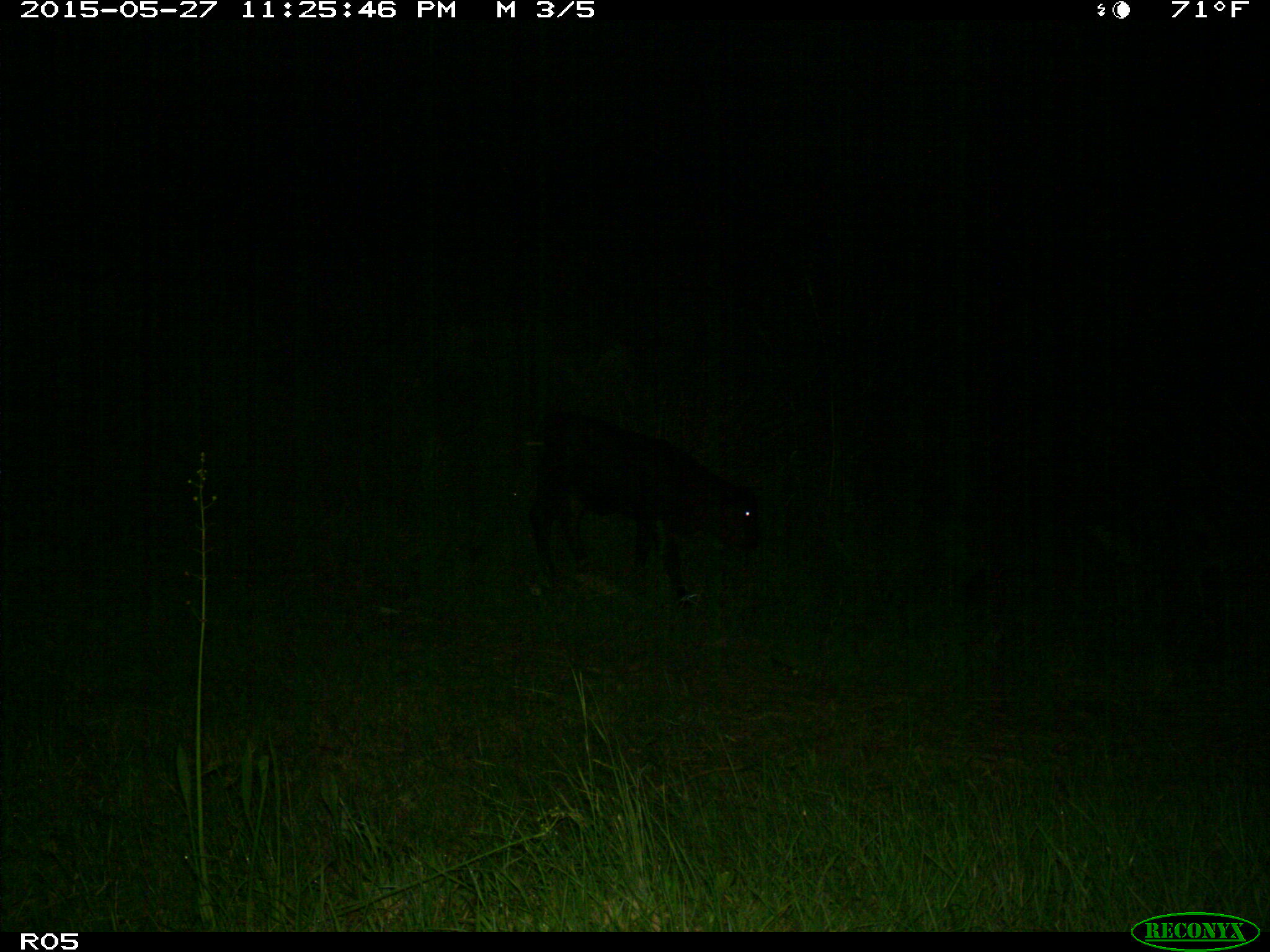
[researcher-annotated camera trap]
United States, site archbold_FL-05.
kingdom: Animalia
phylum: Chordata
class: Mammalia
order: Artiodactyla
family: Bovidae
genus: Bos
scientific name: Bos taurus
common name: domestic cow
Bos taurus (domestic cow).